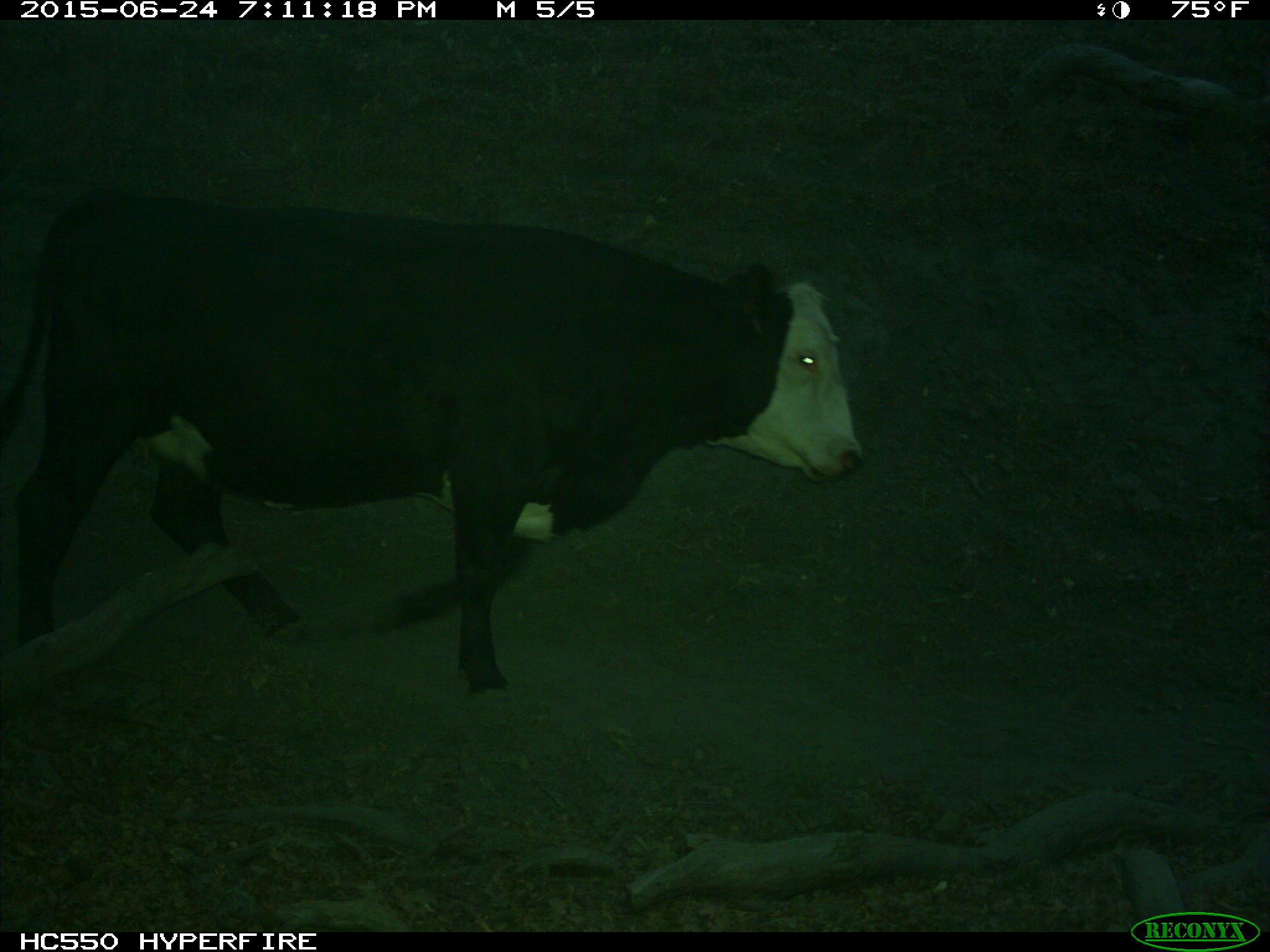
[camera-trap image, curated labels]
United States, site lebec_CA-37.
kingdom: Animalia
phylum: Chordata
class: Mammalia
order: Artiodactyla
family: Bovidae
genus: Bos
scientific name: Bos taurus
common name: domestic cow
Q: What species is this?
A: Bos taurus (domestic cow).